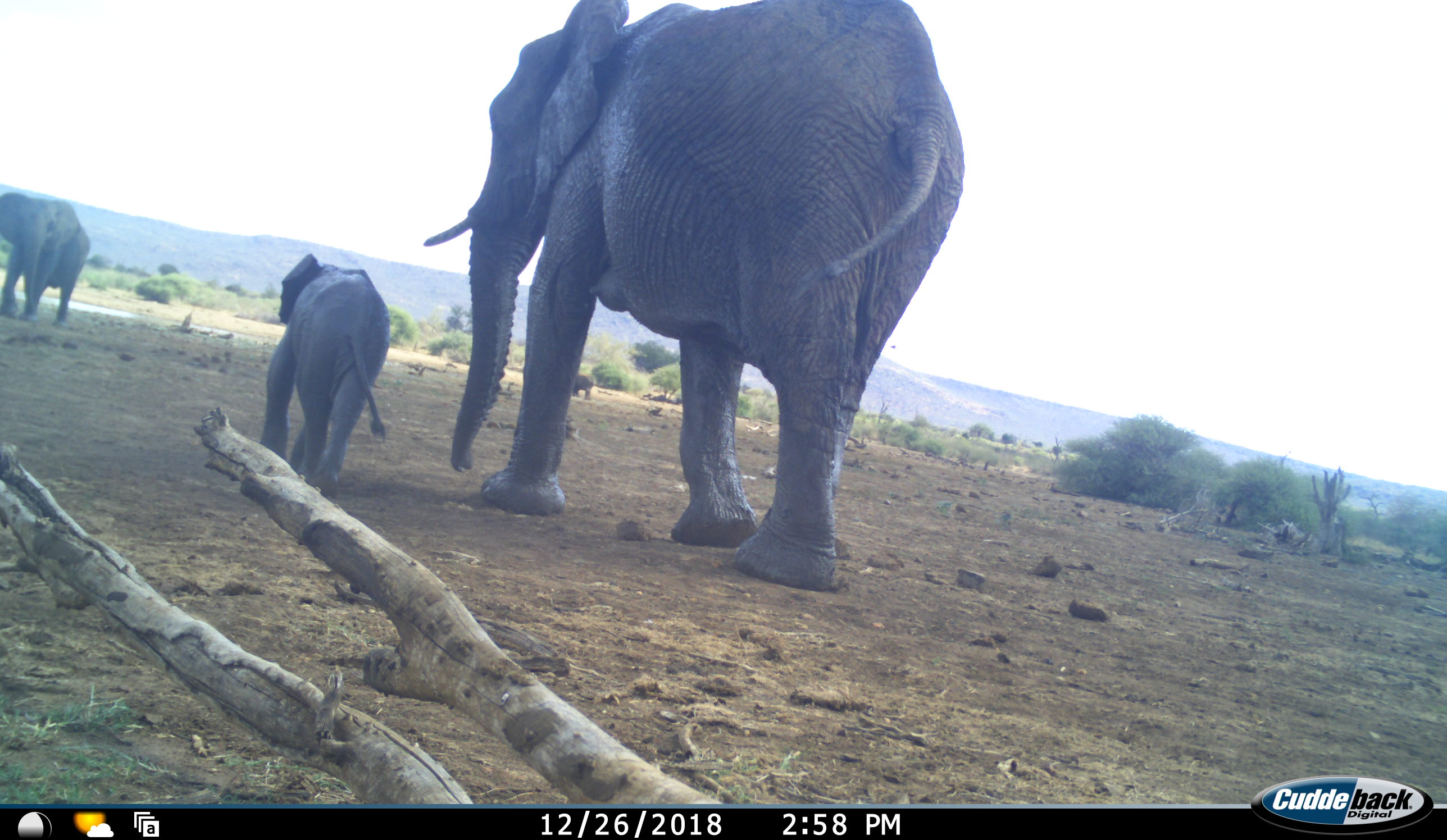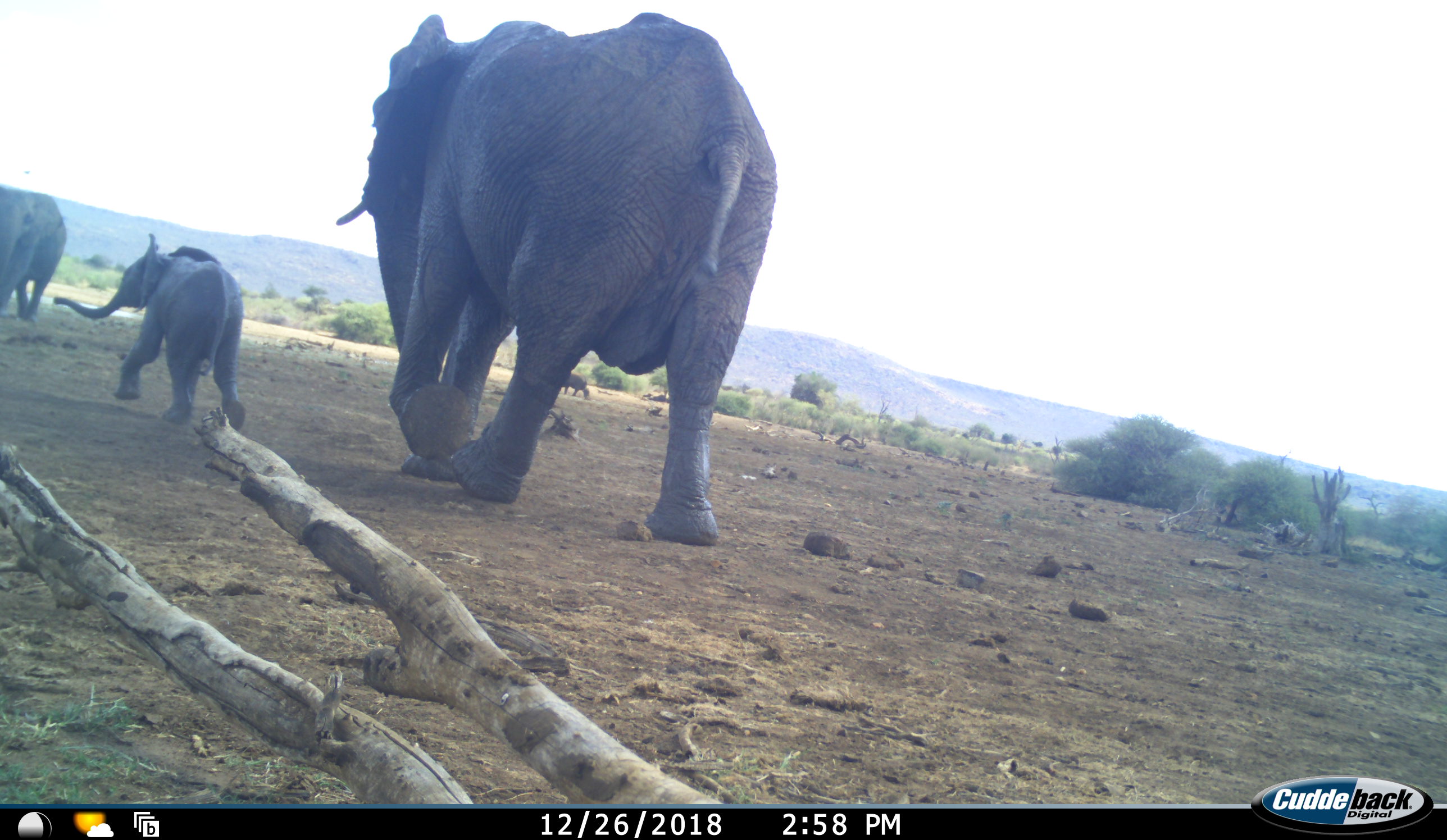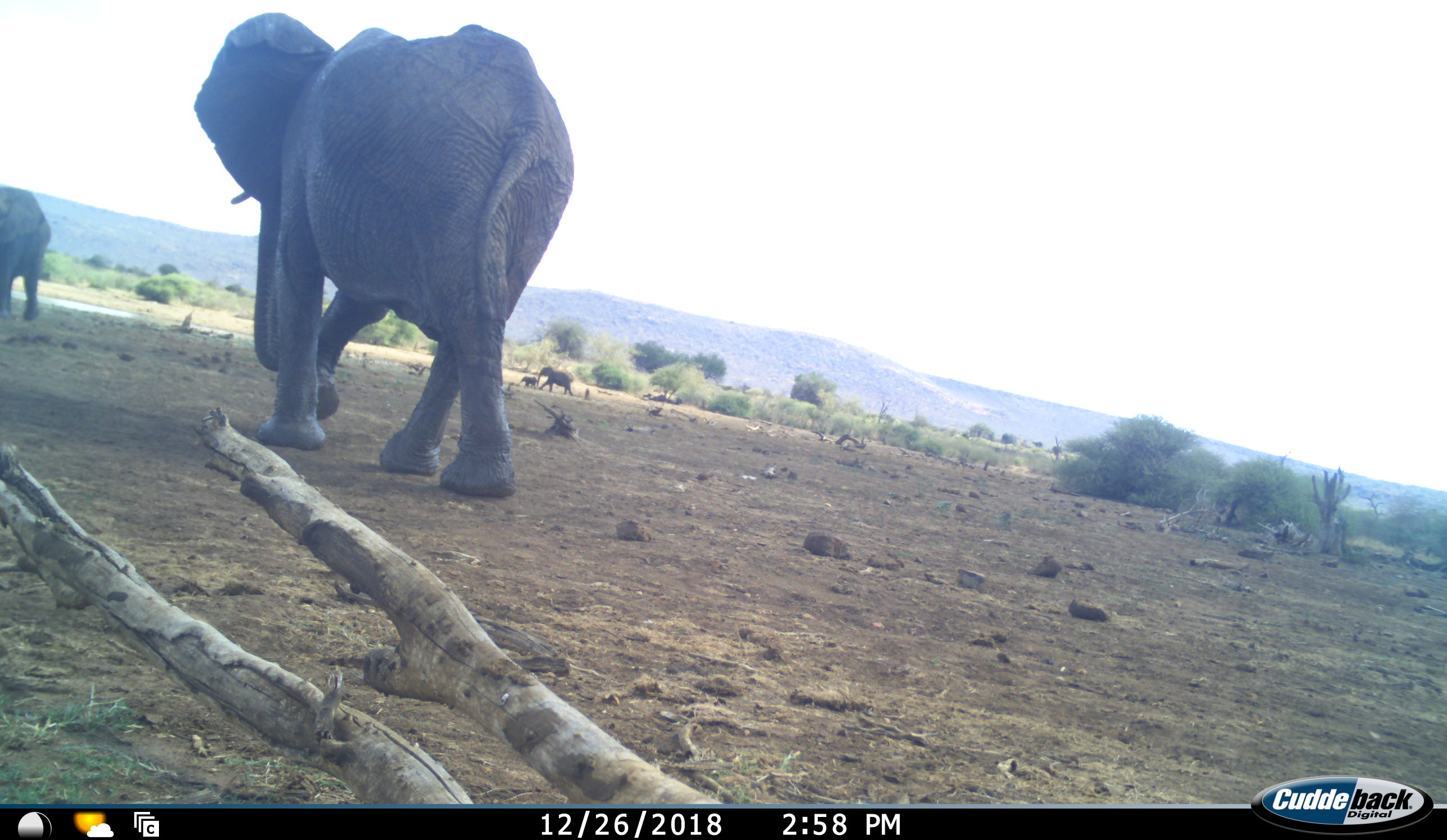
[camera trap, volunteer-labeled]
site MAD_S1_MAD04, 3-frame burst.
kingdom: Animalia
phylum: Chordata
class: Mammalia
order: Proboscidea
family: Elephantidae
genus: Loxodonta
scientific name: Loxodonta africana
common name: african bush elephant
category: elephant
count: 3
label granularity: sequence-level